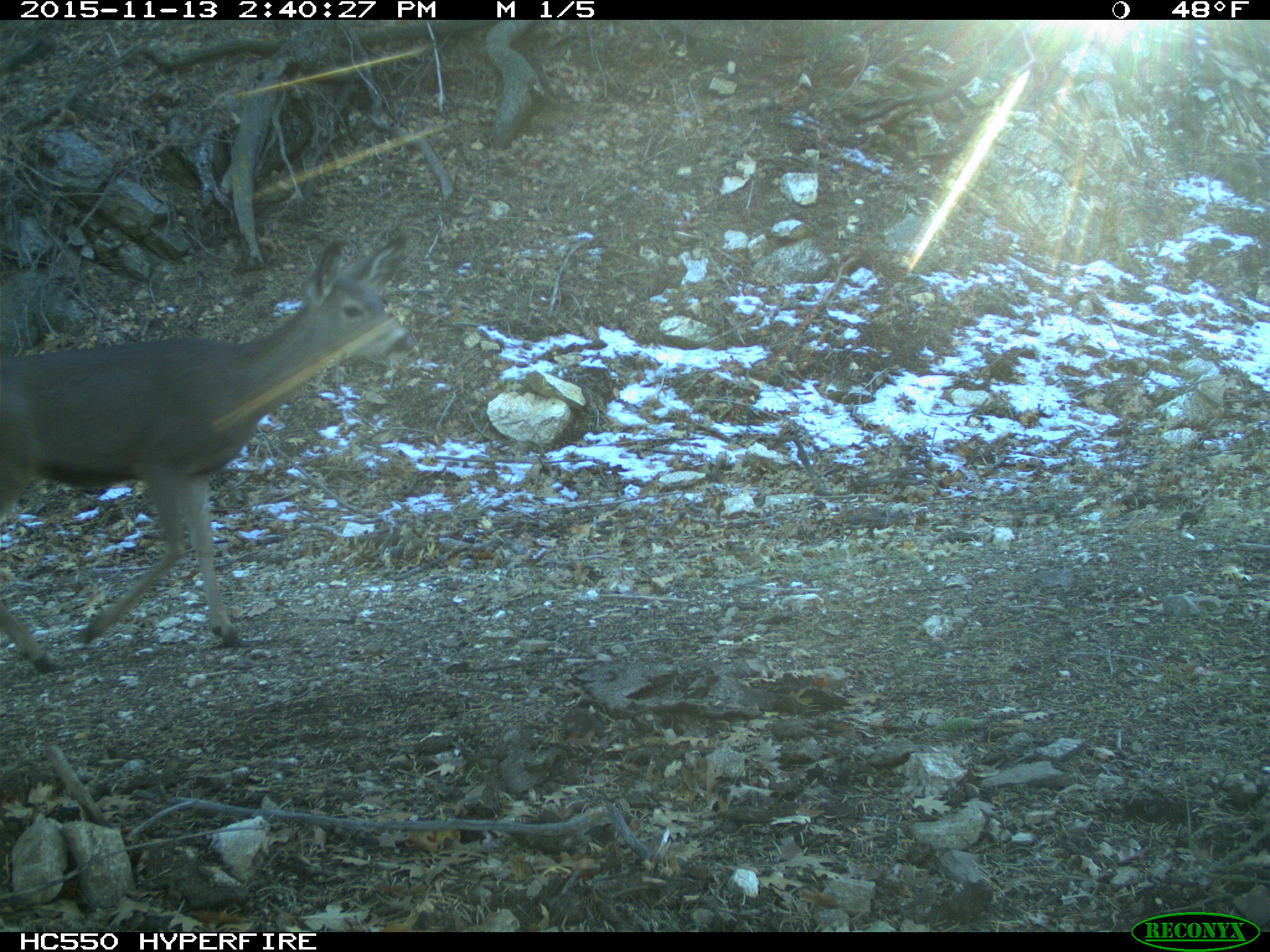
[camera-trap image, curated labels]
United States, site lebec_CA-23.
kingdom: Animalia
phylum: Chordata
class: Mammalia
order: Artiodactyla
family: Cervidae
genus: Odocoileus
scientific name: Odocoileus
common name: deer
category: unidentified deer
Unidentified deer (deer) (Odocoileus).